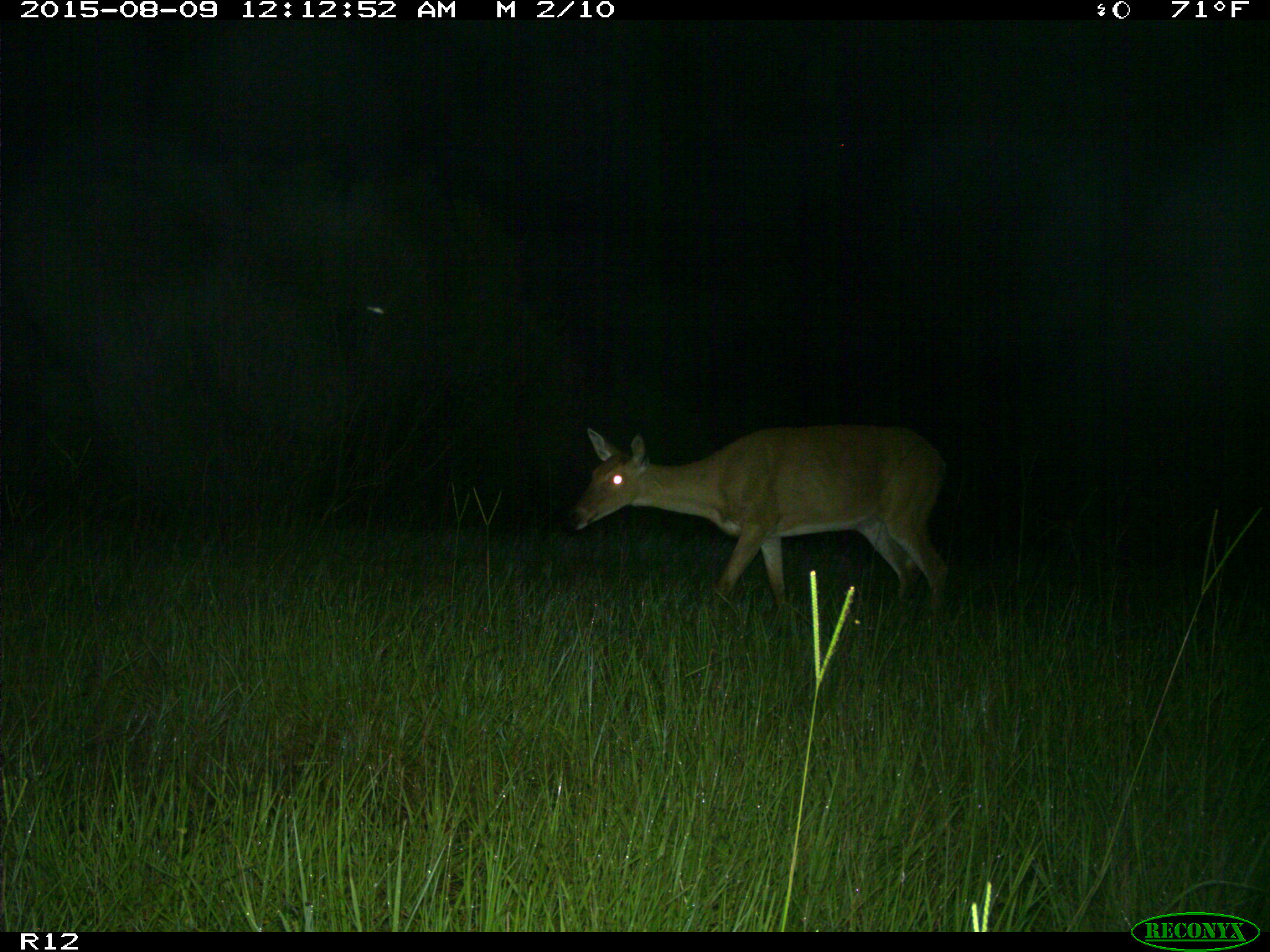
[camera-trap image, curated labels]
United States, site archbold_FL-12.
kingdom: Animalia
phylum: Chordata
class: Mammalia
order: Artiodactyla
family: Cervidae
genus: Odocoileus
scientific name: Odocoileus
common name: deer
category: unidentified deer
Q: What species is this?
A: Unidentified deer (deer) (Odocoileus).